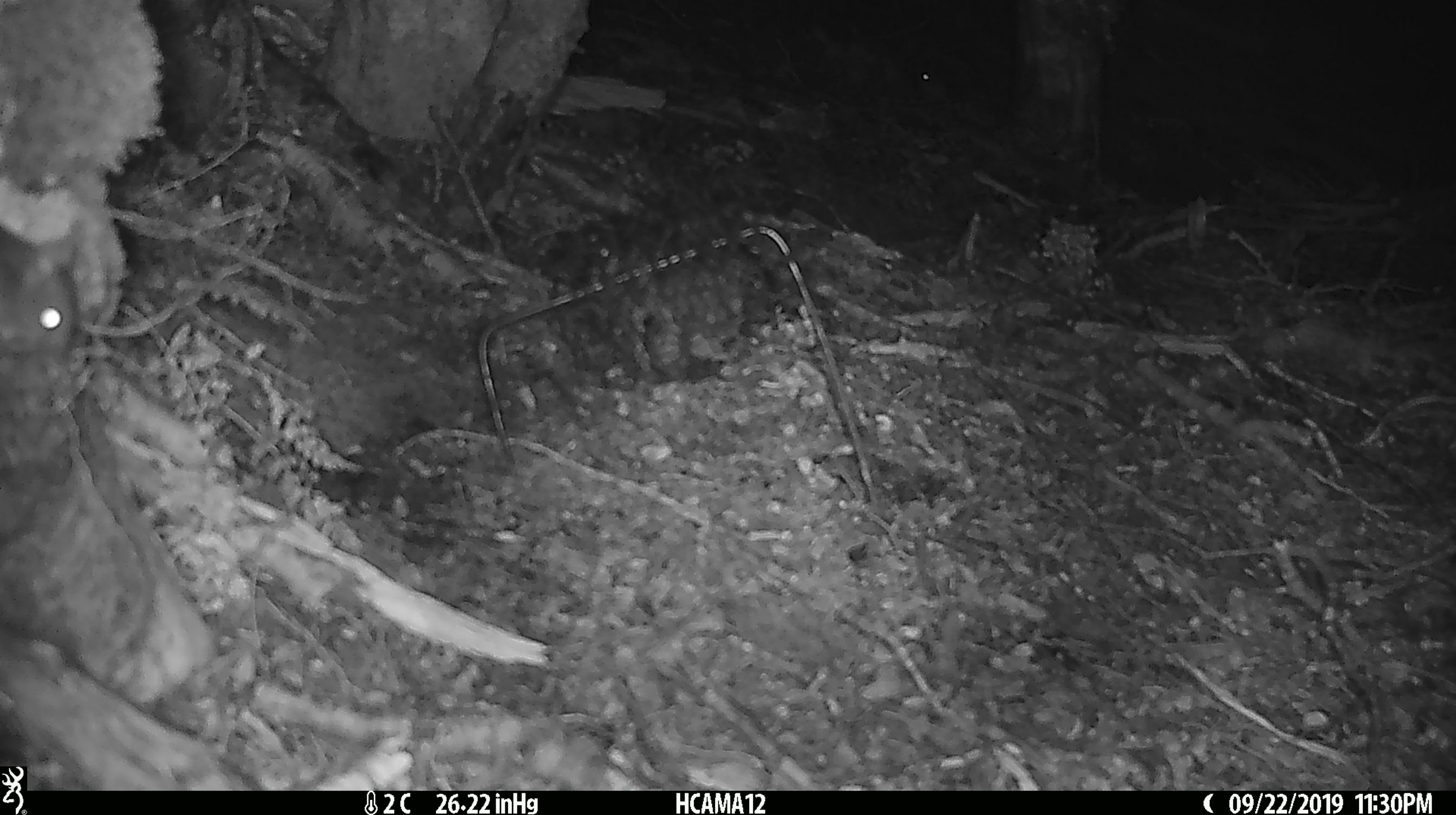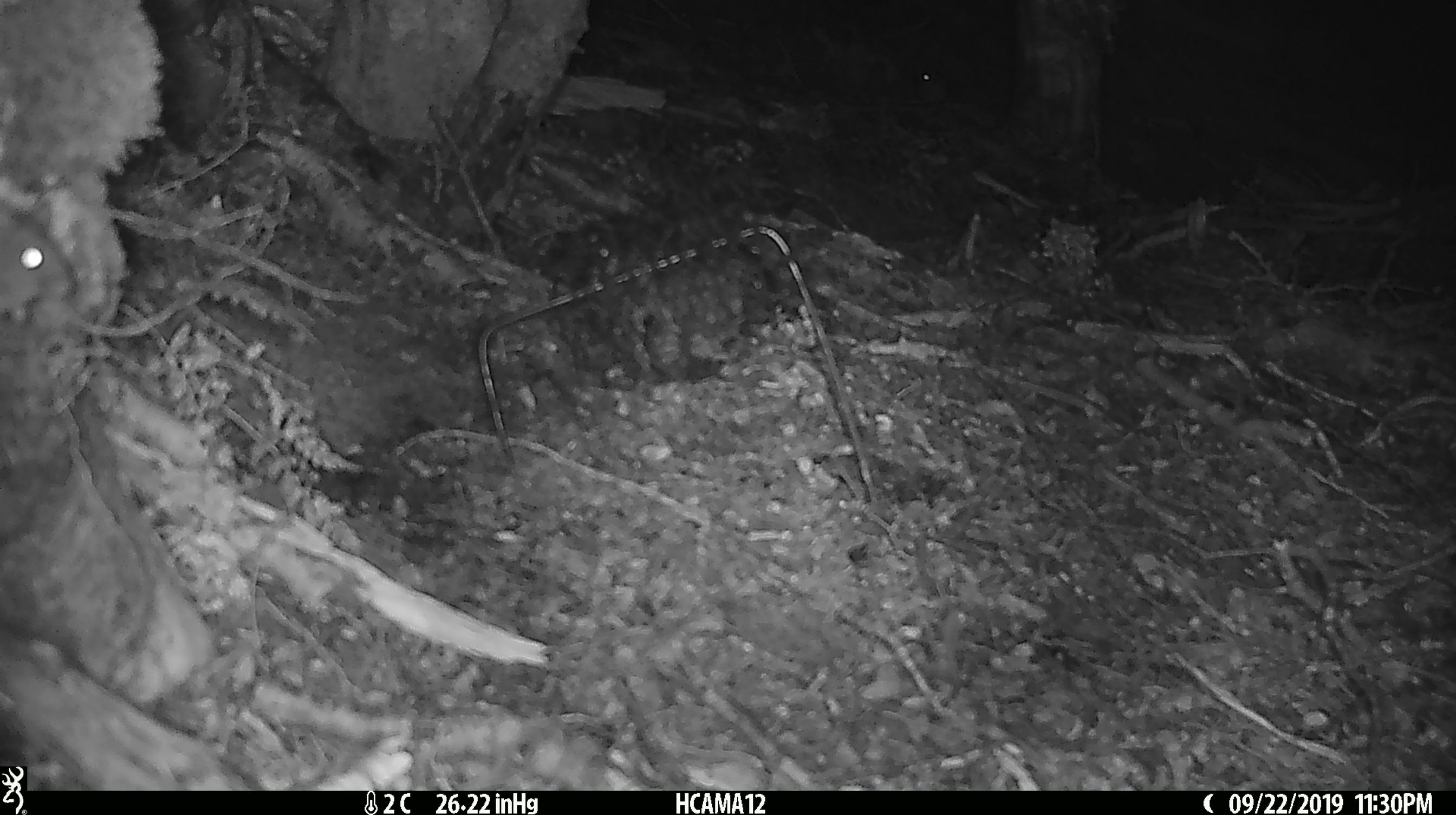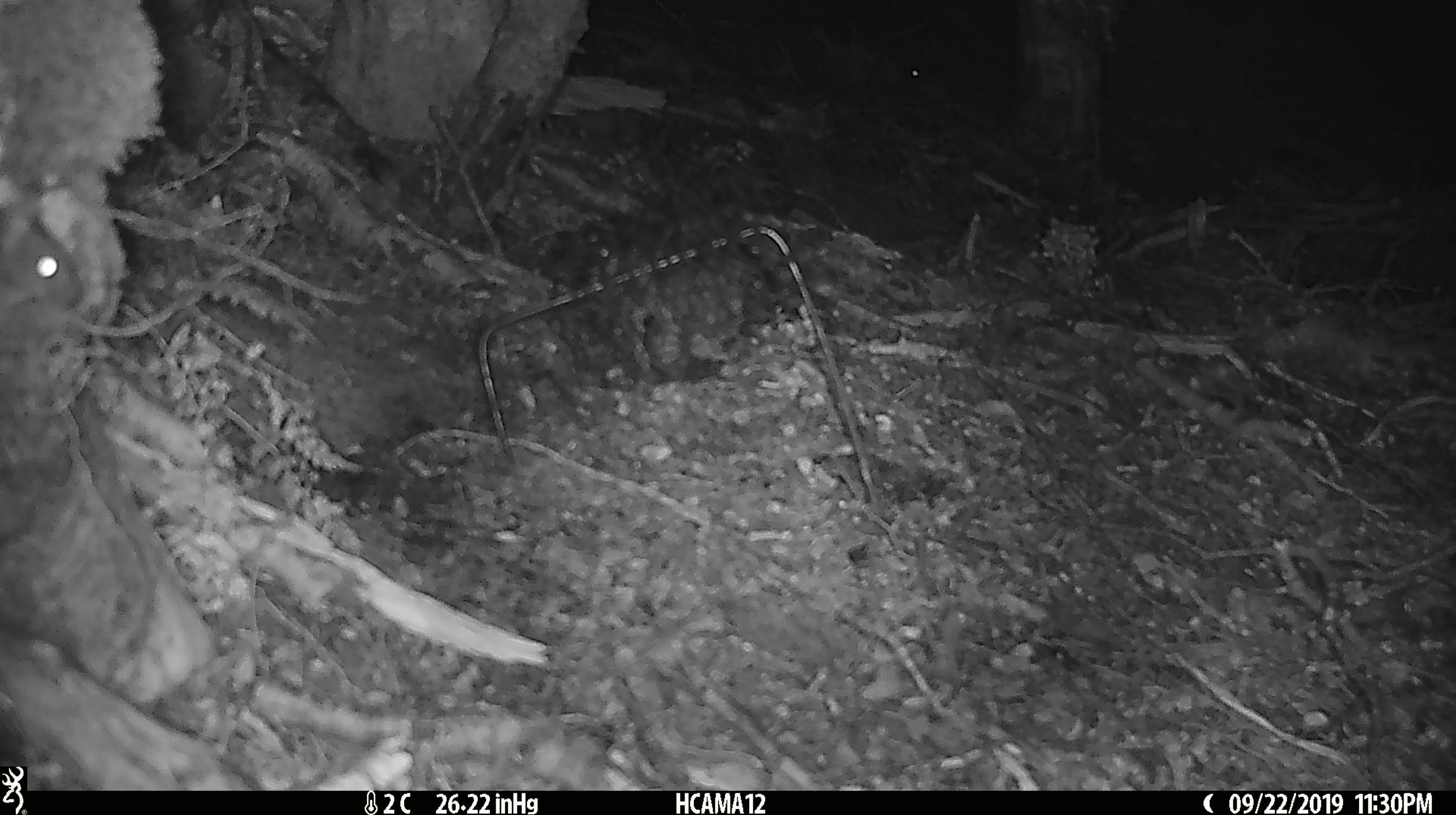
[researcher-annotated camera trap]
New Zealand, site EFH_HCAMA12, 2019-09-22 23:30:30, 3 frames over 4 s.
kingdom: Animalia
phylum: Chordata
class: Mammalia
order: Rodentia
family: Muridae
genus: Mus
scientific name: Mus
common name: mouse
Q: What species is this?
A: Mouse (Mus).